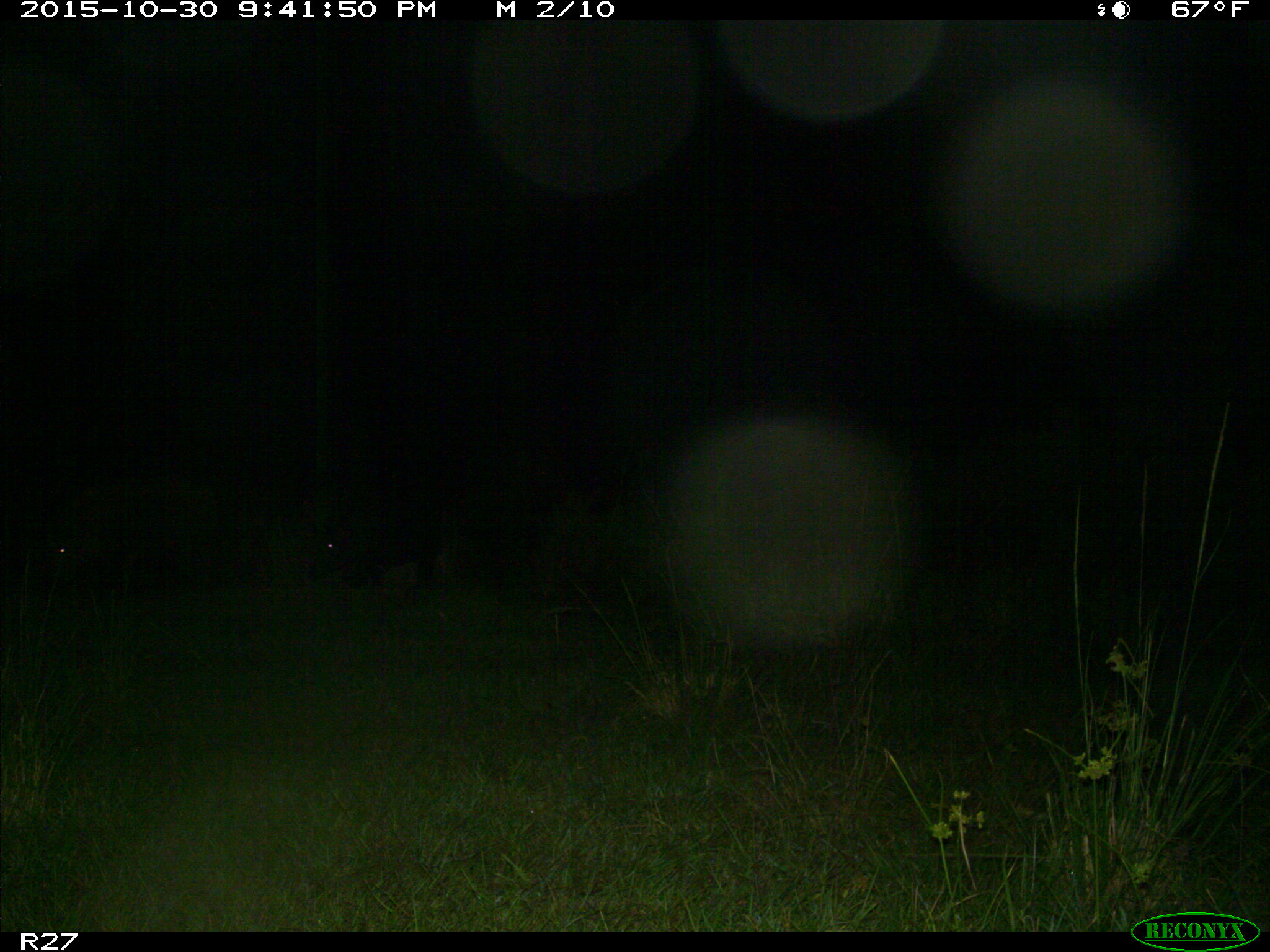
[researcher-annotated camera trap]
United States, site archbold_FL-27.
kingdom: Animalia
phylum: Chordata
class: Mammalia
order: Artiodactyla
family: Suidae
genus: Sus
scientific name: Sus scrofa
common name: wild boar